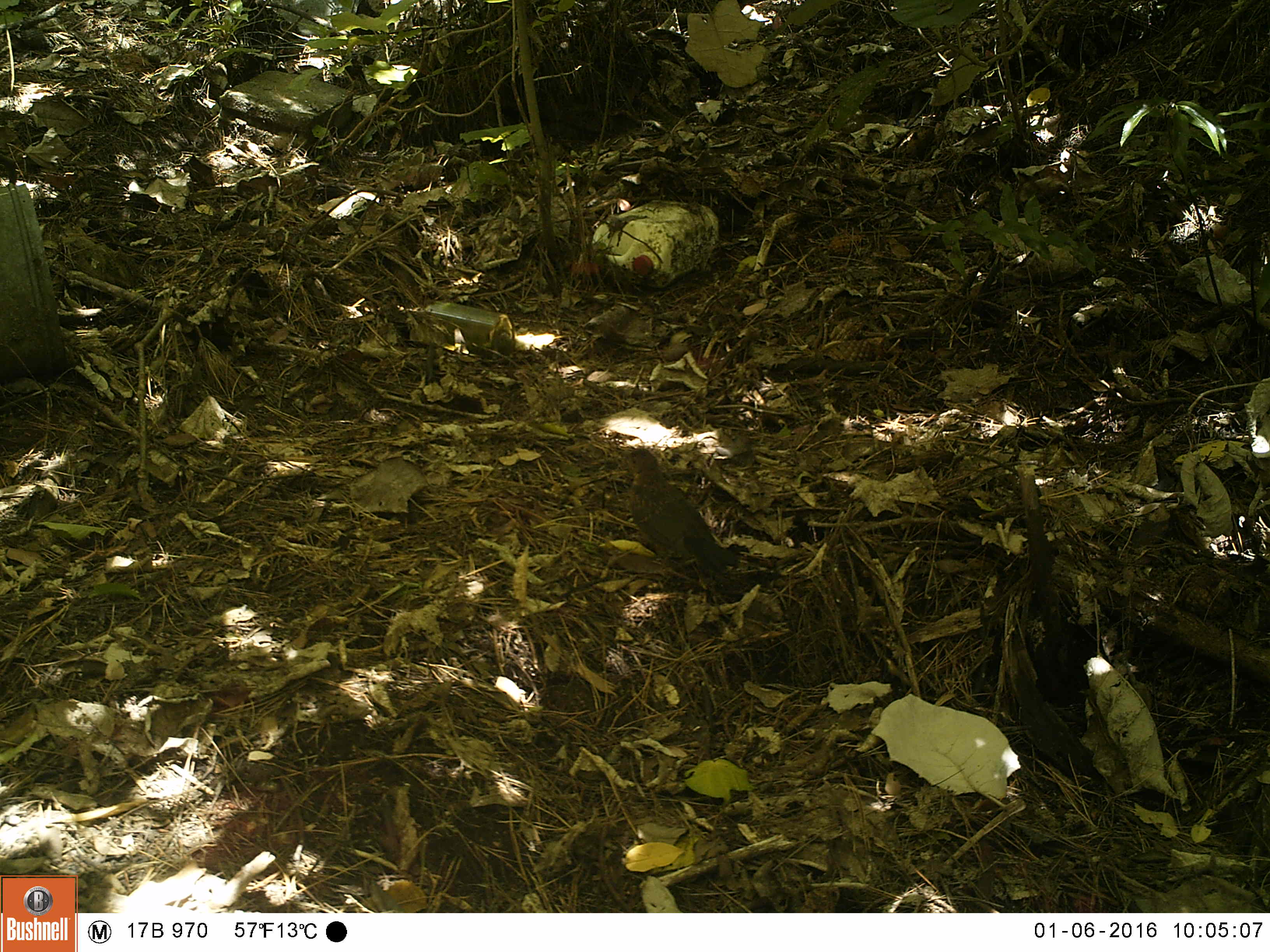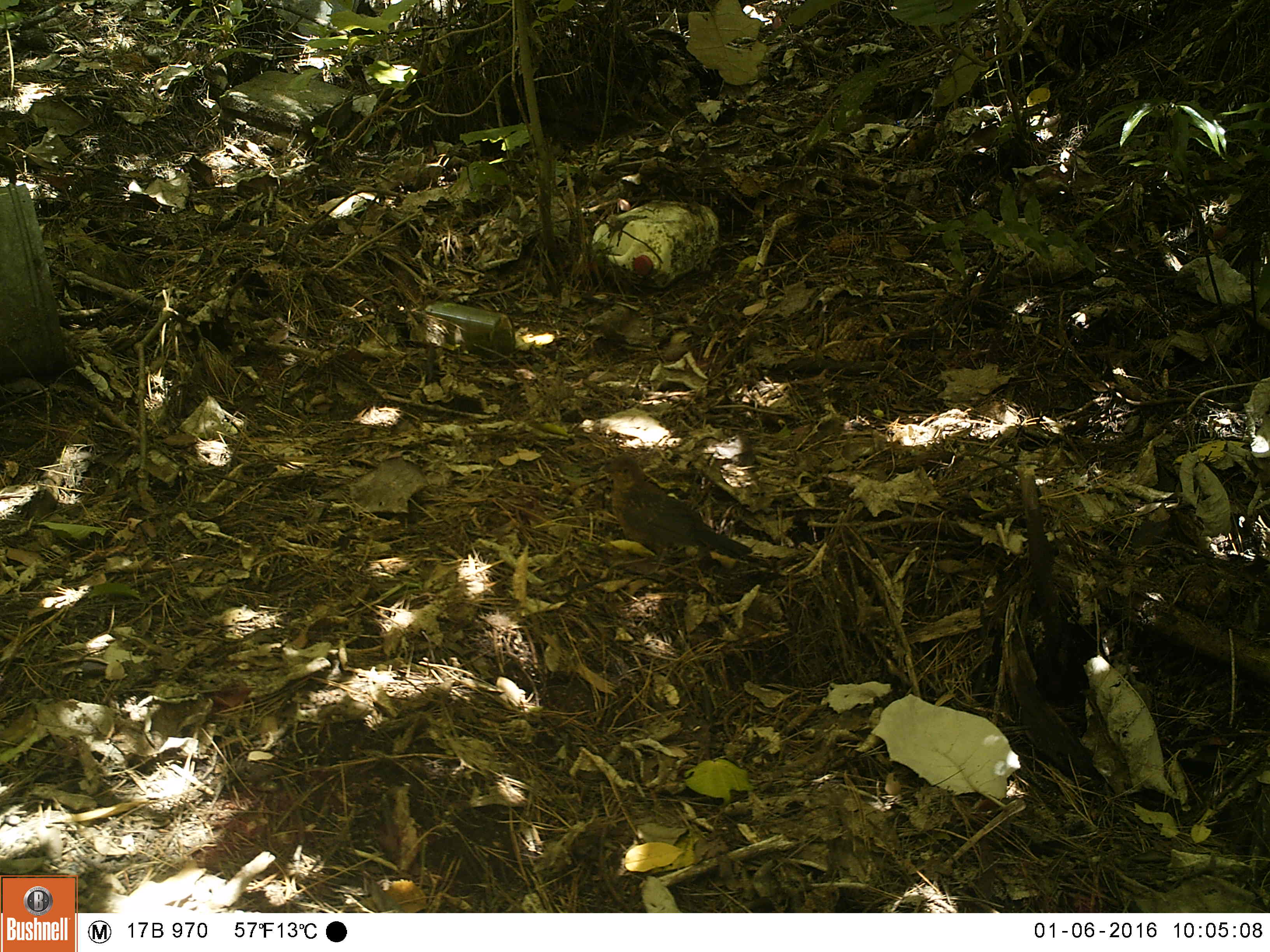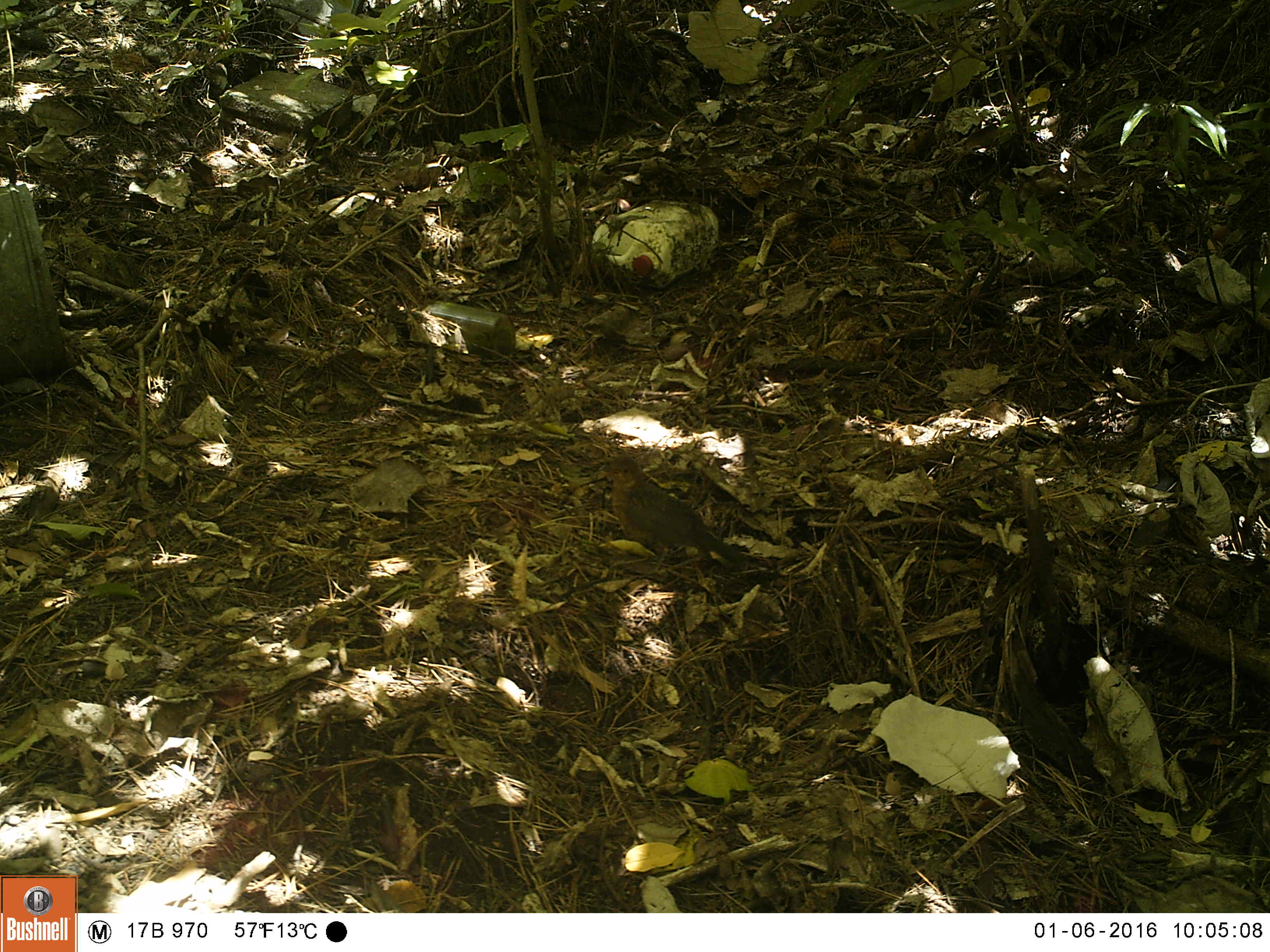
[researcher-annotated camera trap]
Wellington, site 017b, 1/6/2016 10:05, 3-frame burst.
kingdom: Animalia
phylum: Chordata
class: Aves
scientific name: Aves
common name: bird